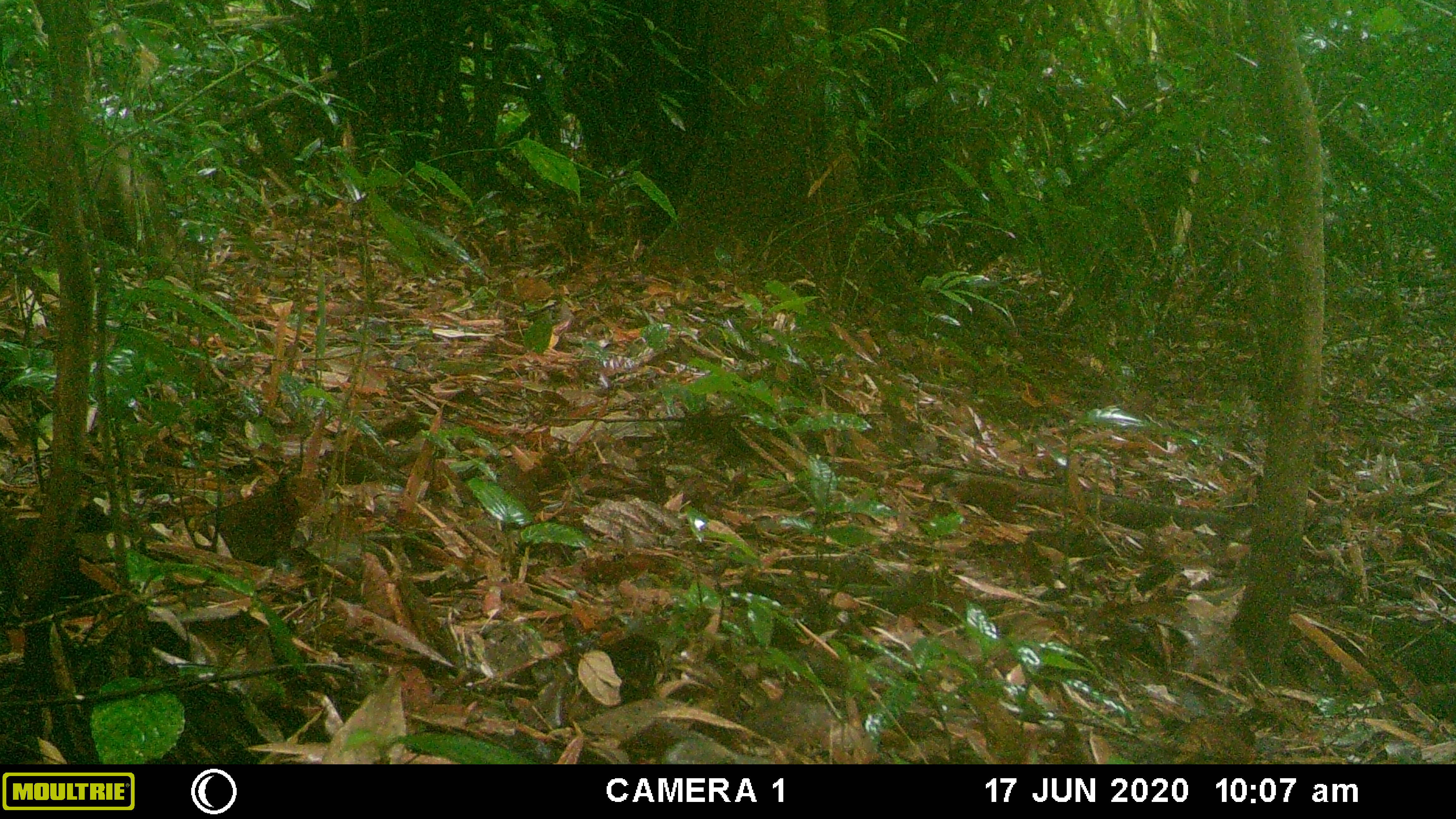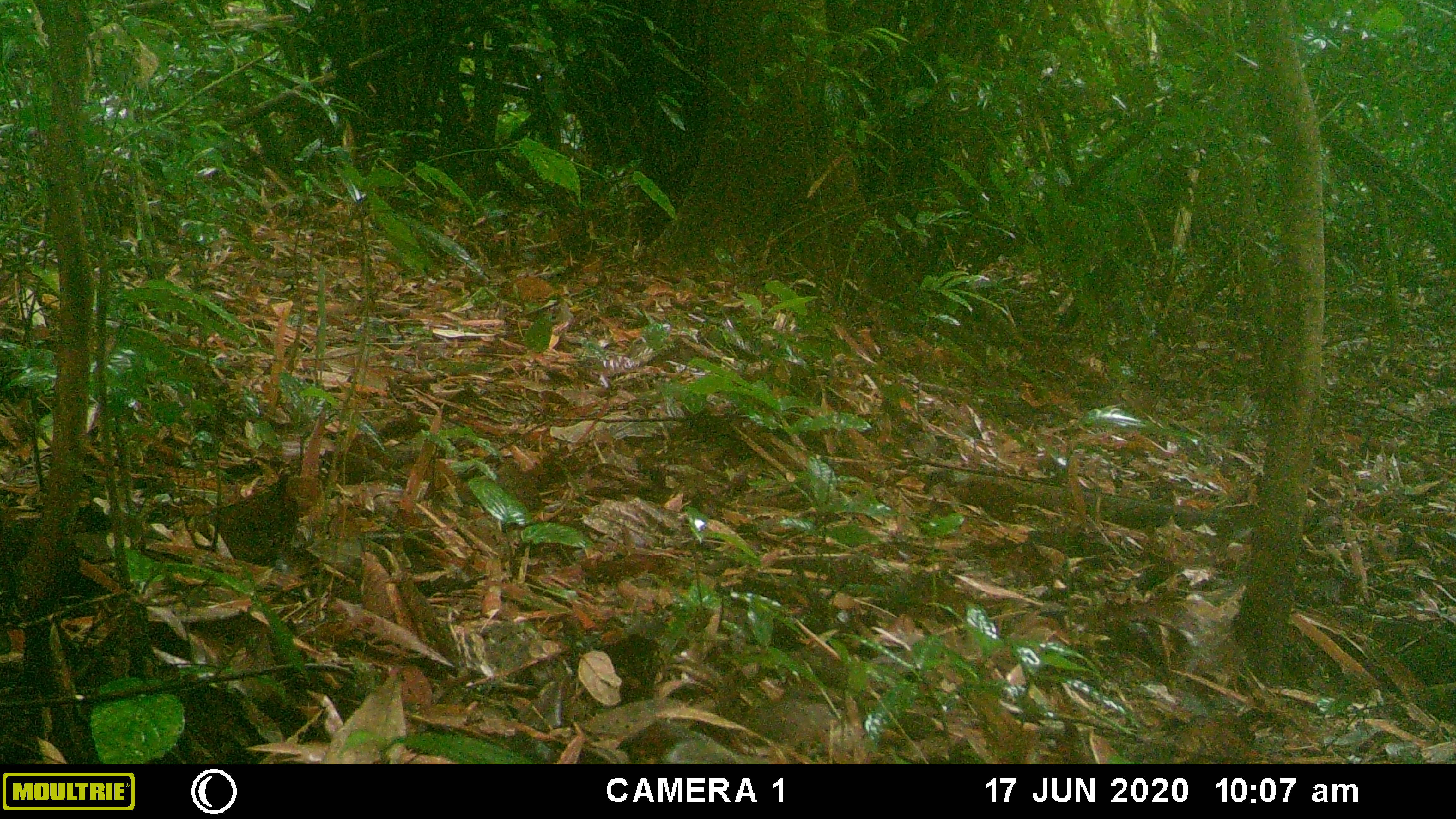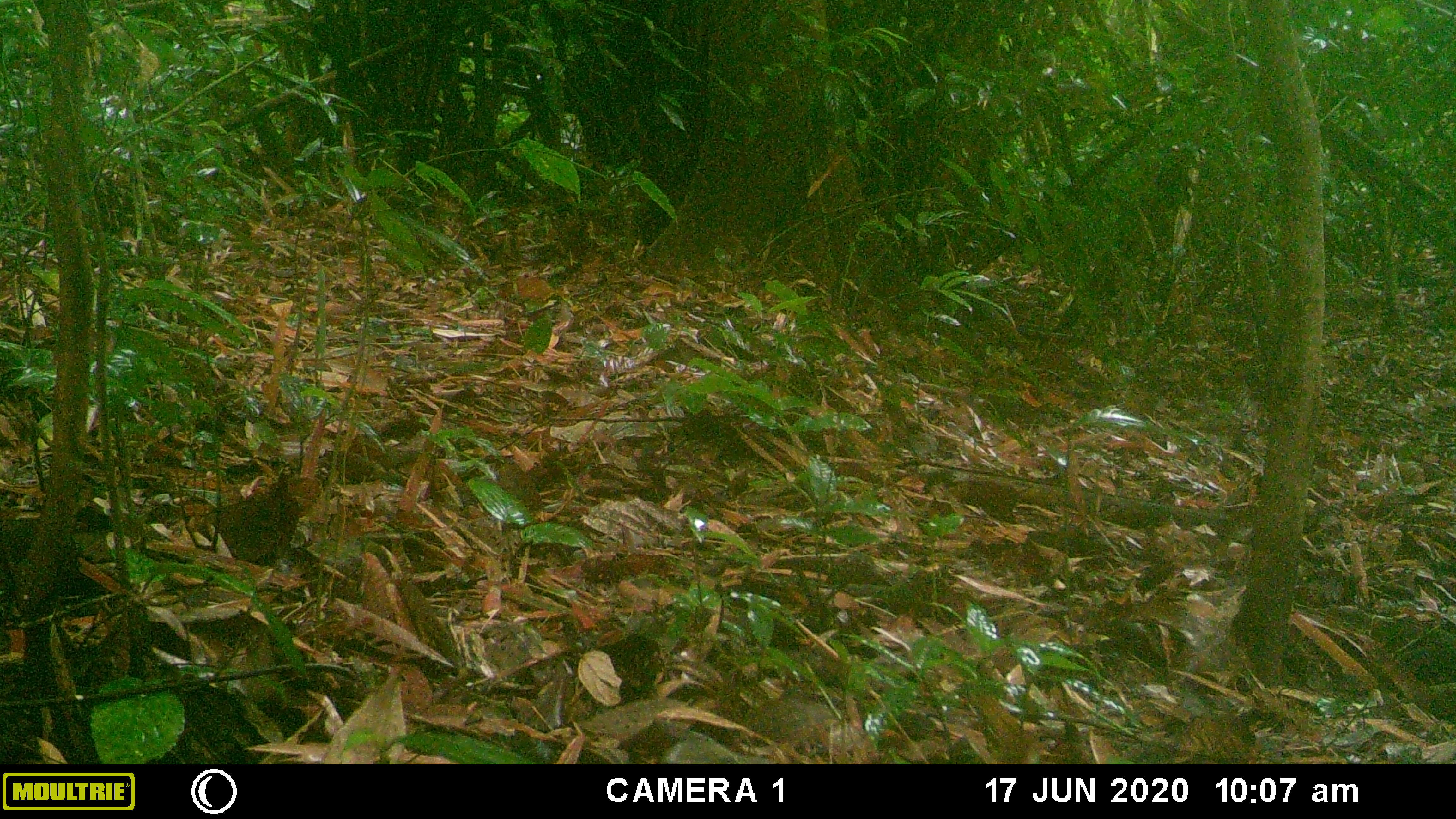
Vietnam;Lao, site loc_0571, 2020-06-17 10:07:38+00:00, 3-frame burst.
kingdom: Animalia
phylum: Chordata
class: Mammalia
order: Primates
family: Cercopithecidae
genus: Macaca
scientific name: Macaca arctoides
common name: stump-tailed macaque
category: stump tailed macaque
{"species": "stump tailed macaque (stump-tailed macaque) (Macaca arctoides)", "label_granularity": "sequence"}